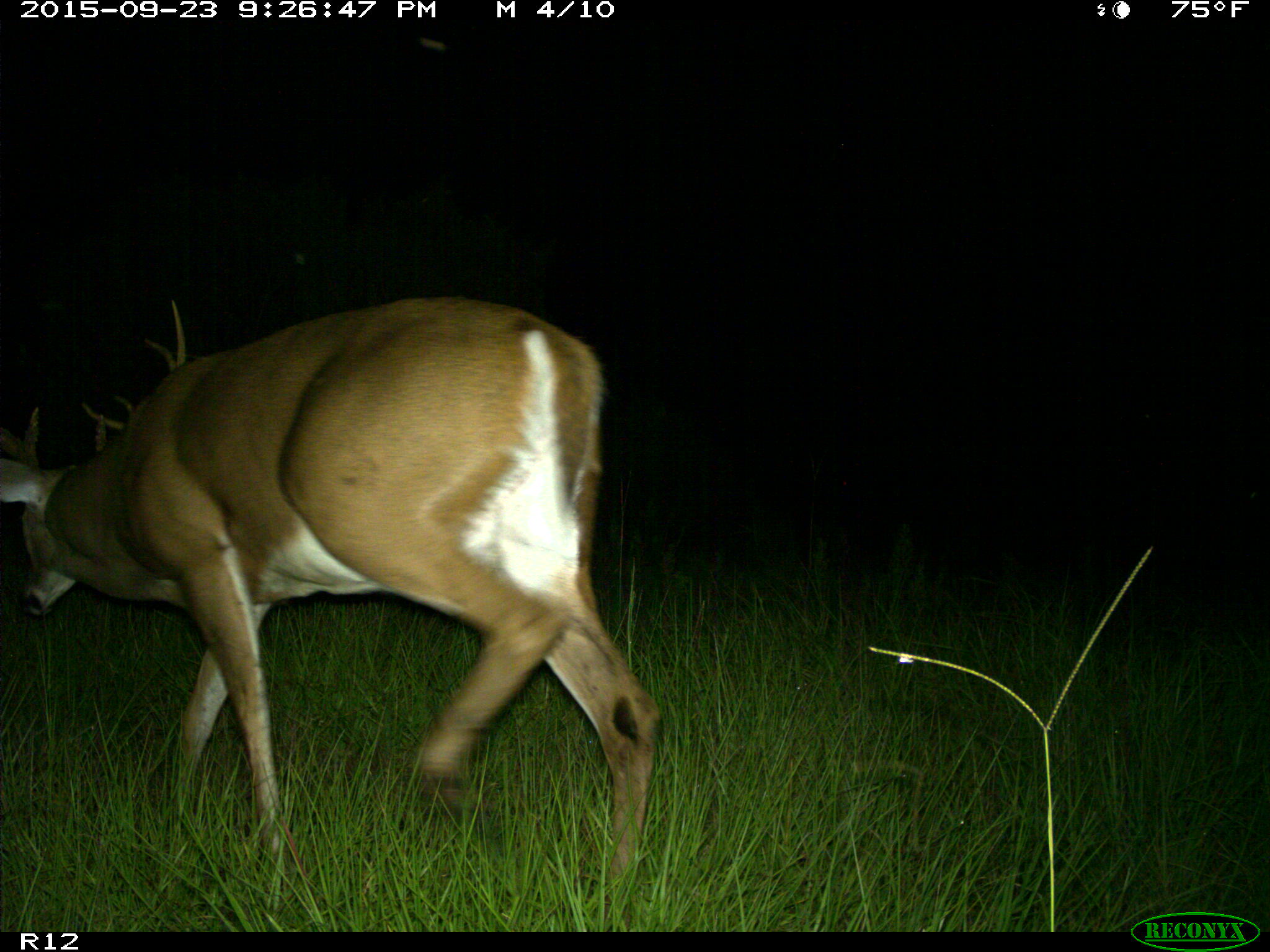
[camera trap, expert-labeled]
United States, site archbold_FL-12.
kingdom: Animalia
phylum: Chordata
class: Mammalia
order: Artiodactyla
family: Cervidae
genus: Odocoileus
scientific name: Odocoileus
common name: deer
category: unidentified deer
Unidentified deer (deer) (Odocoileus).